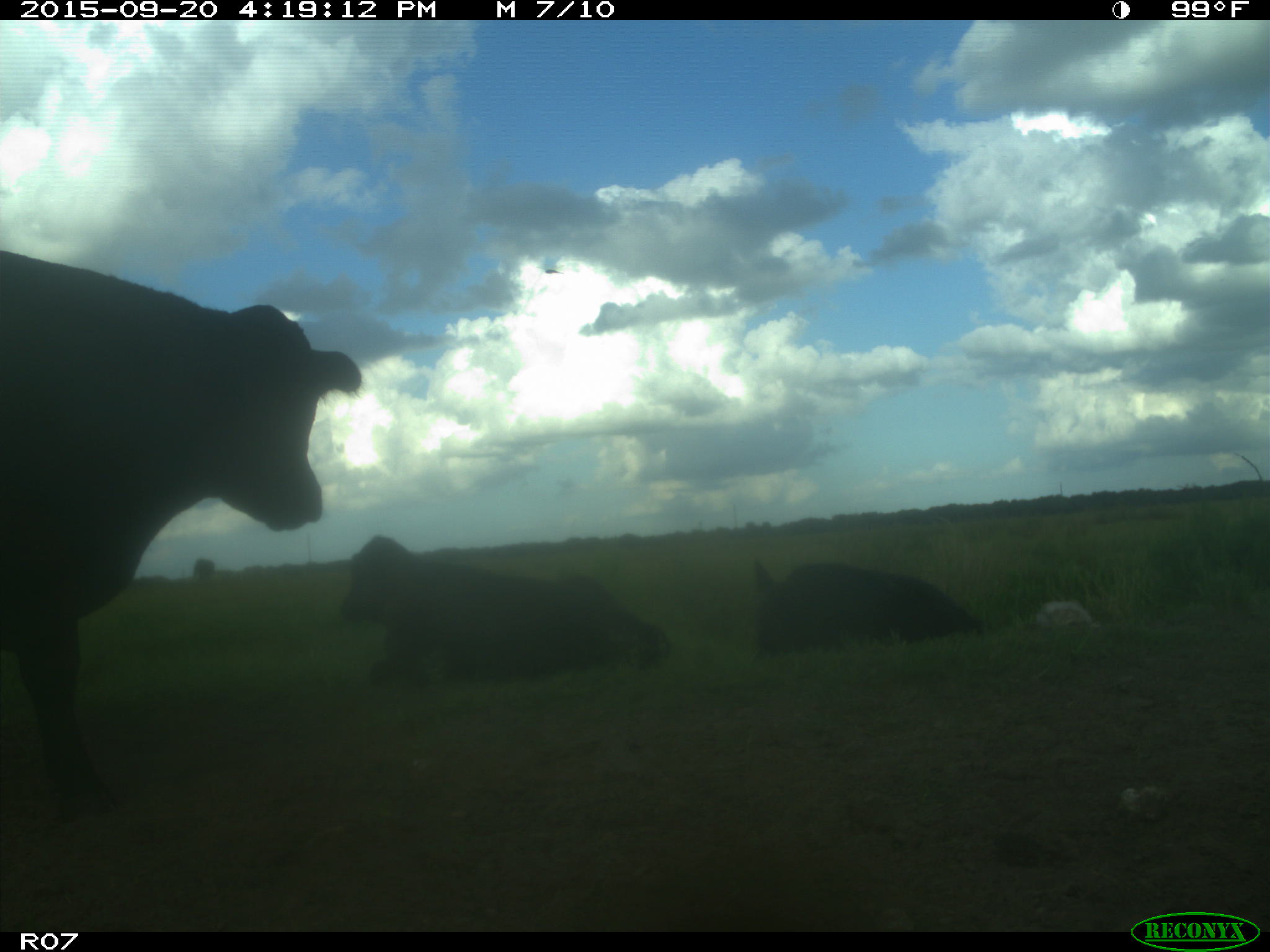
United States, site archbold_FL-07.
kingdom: Animalia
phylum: Chordata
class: Mammalia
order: Artiodactyla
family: Bovidae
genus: Bos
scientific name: Bos taurus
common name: domestic cow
Bos taurus (domestic cow).